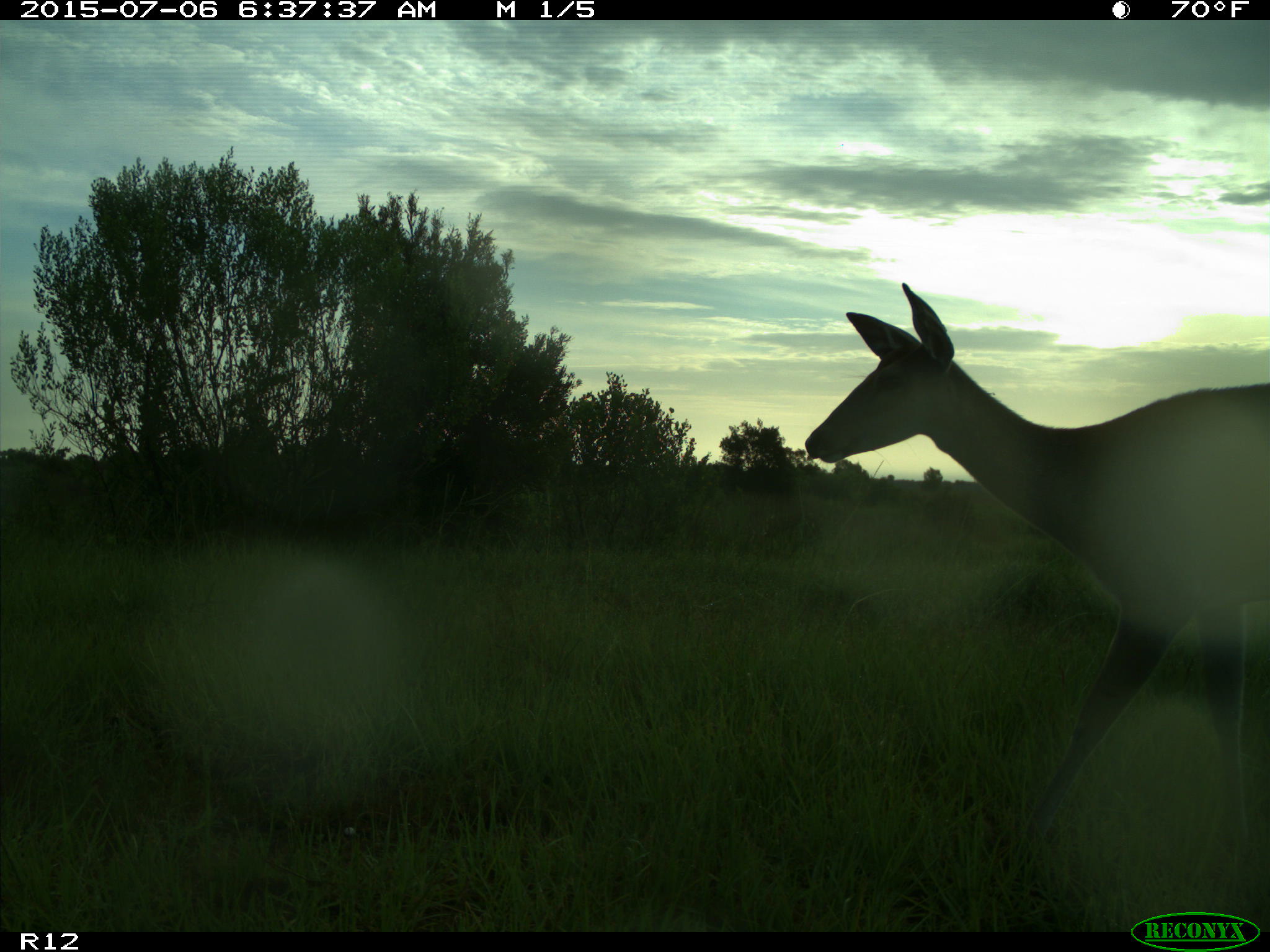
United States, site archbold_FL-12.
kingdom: Animalia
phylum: Chordata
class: Mammalia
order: Artiodactyla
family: Cervidae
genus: Odocoileus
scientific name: Odocoileus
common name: deer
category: unidentified deer